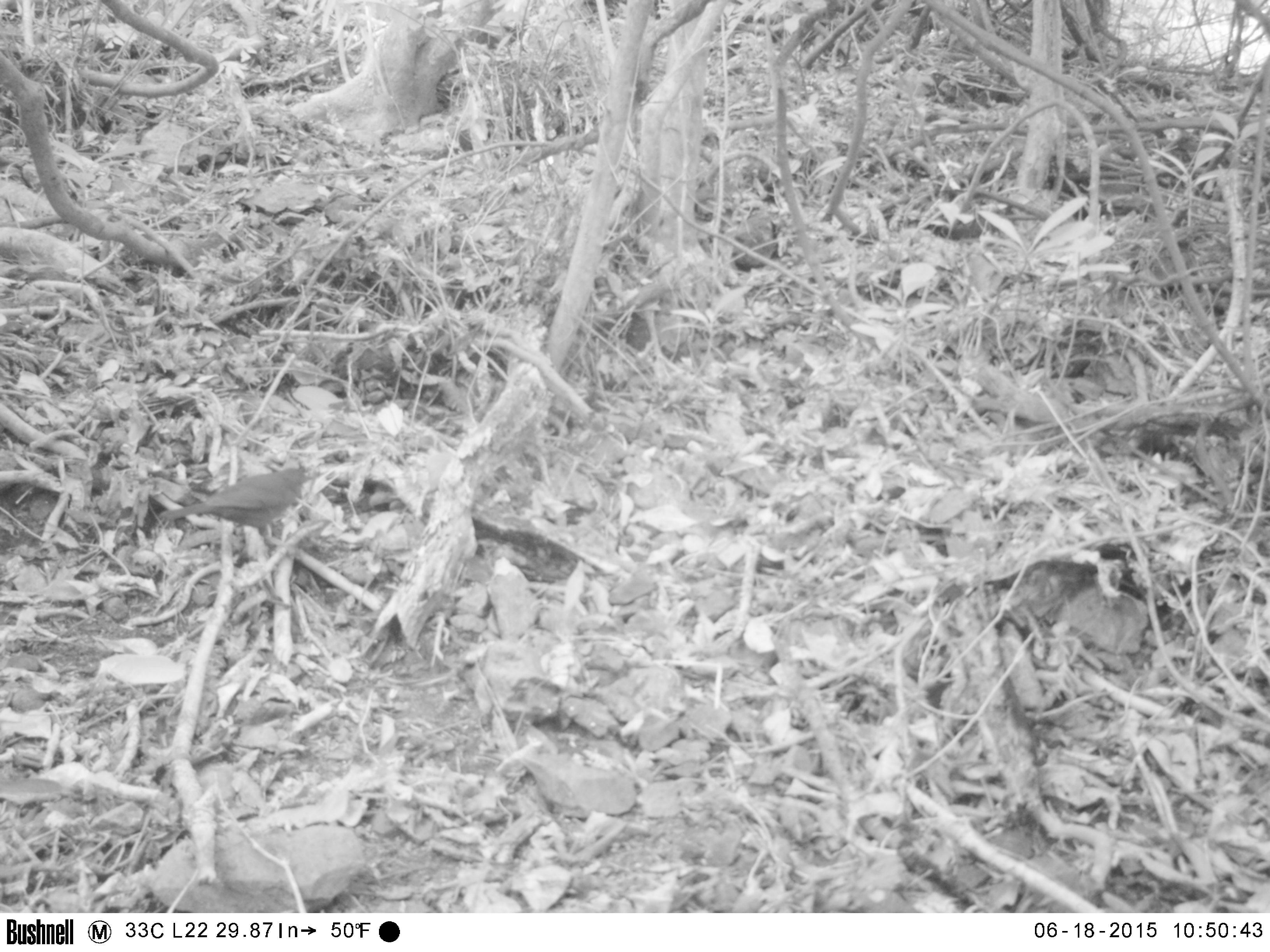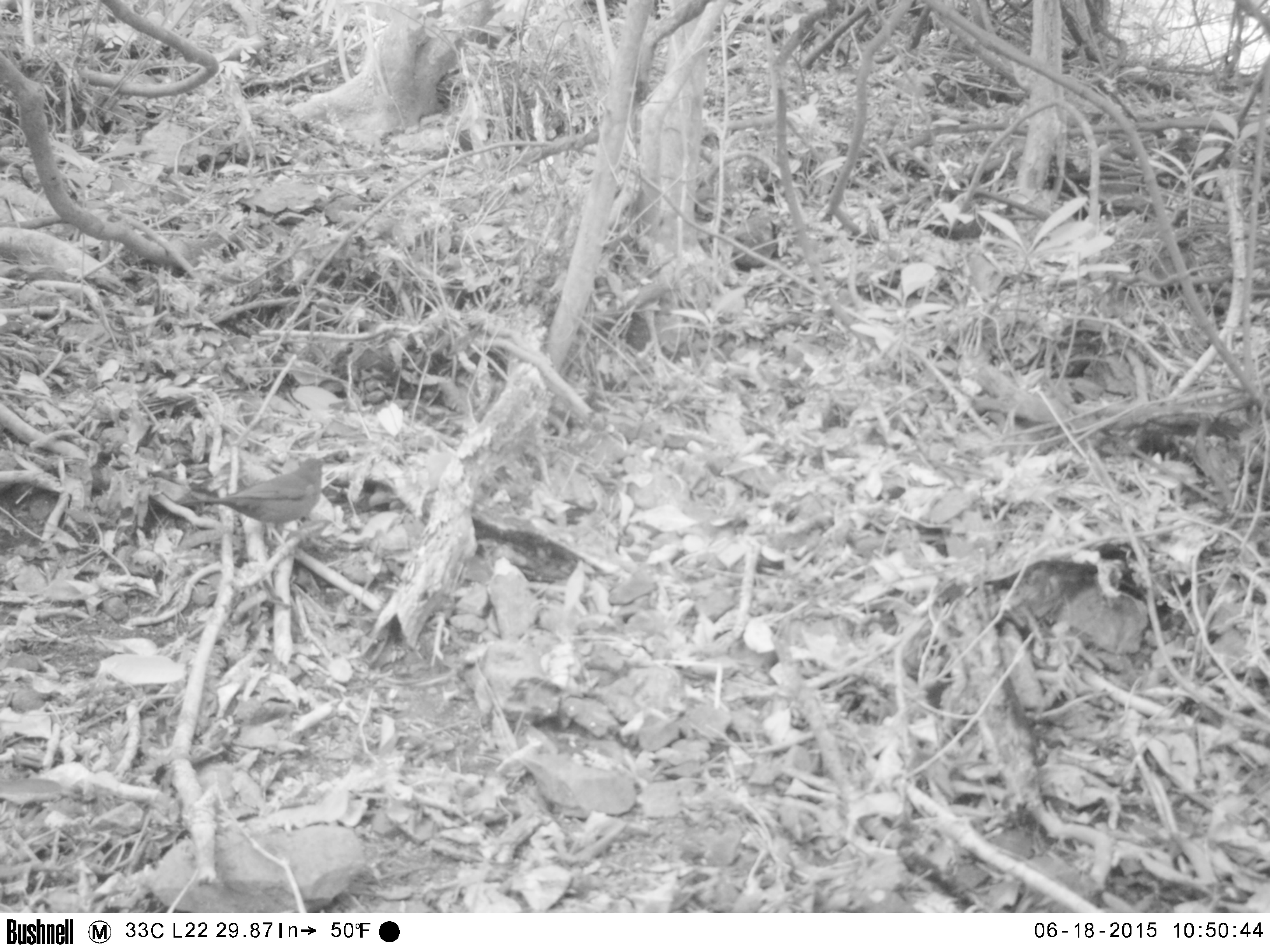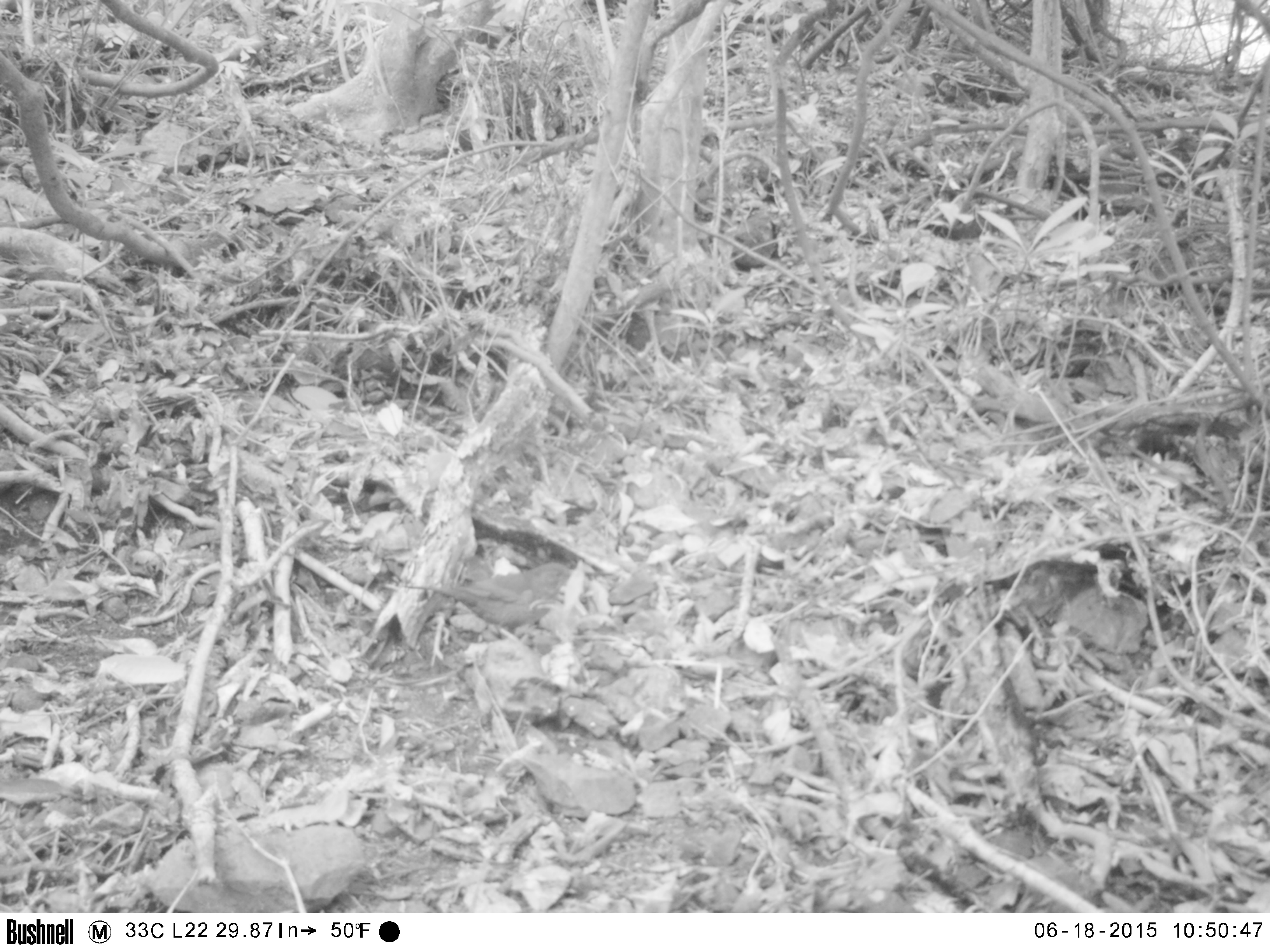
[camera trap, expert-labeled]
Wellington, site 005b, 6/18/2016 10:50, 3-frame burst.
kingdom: Animalia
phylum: Chordata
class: Aves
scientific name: Aves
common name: bird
Bird (Aves).